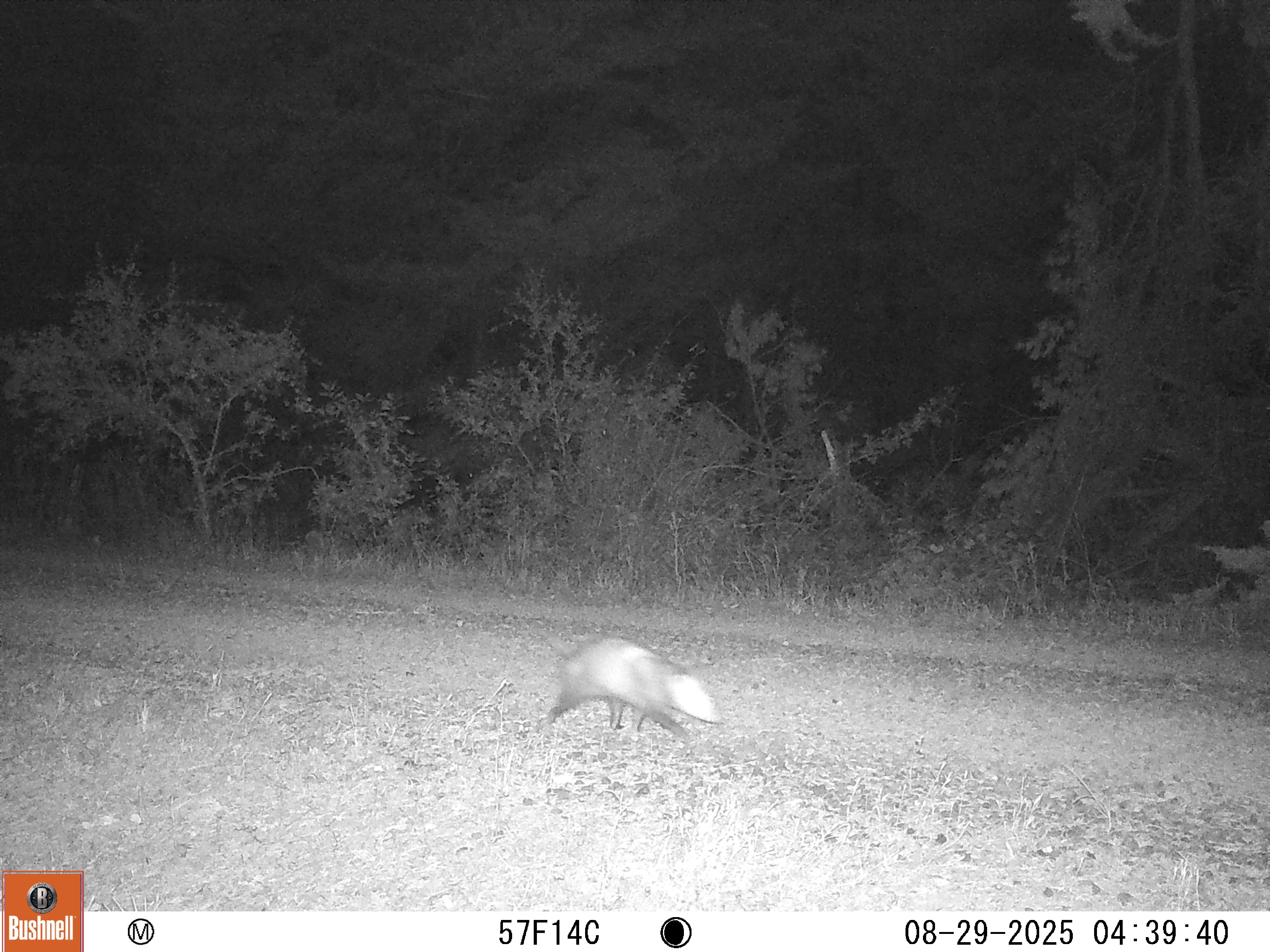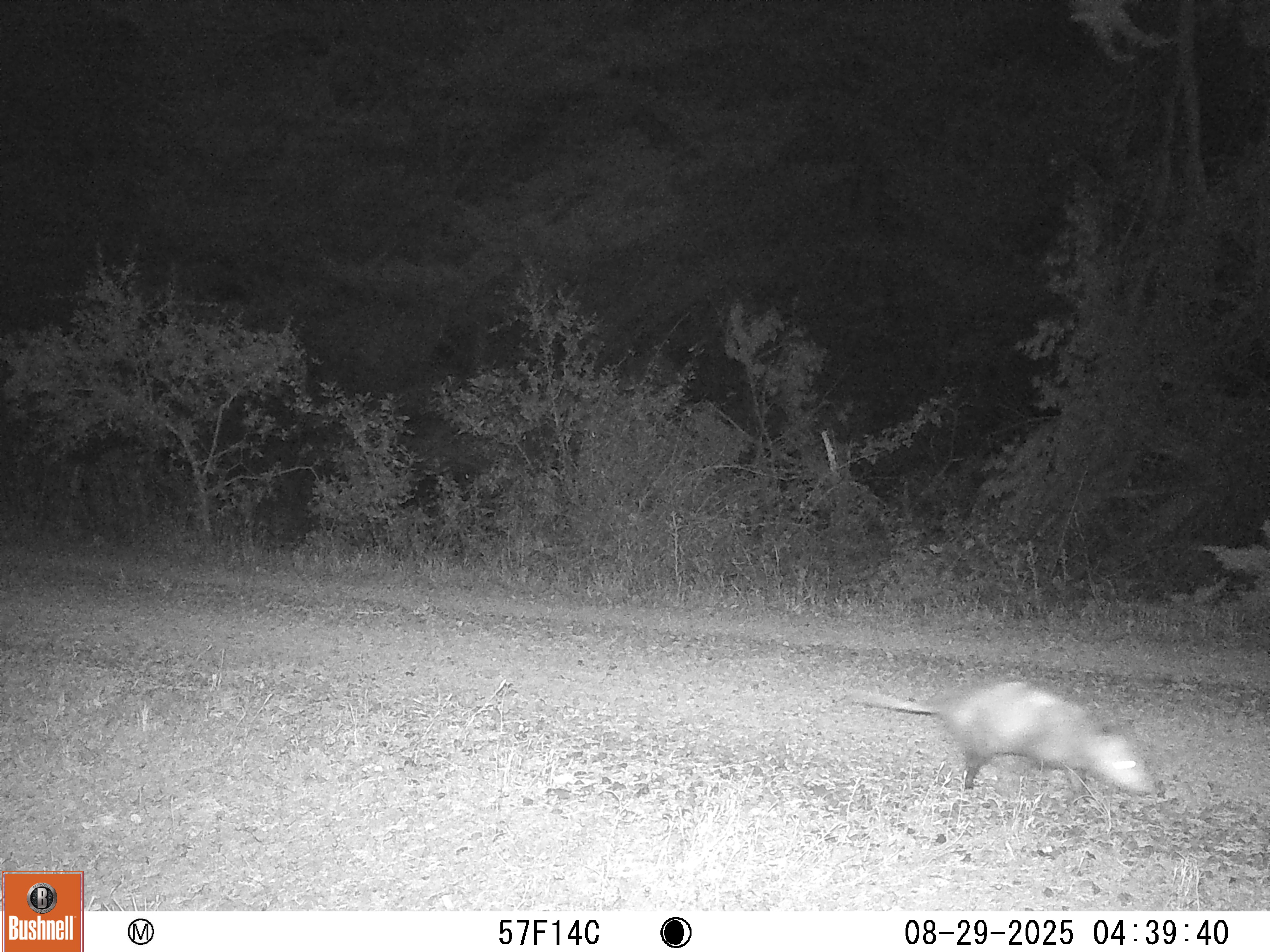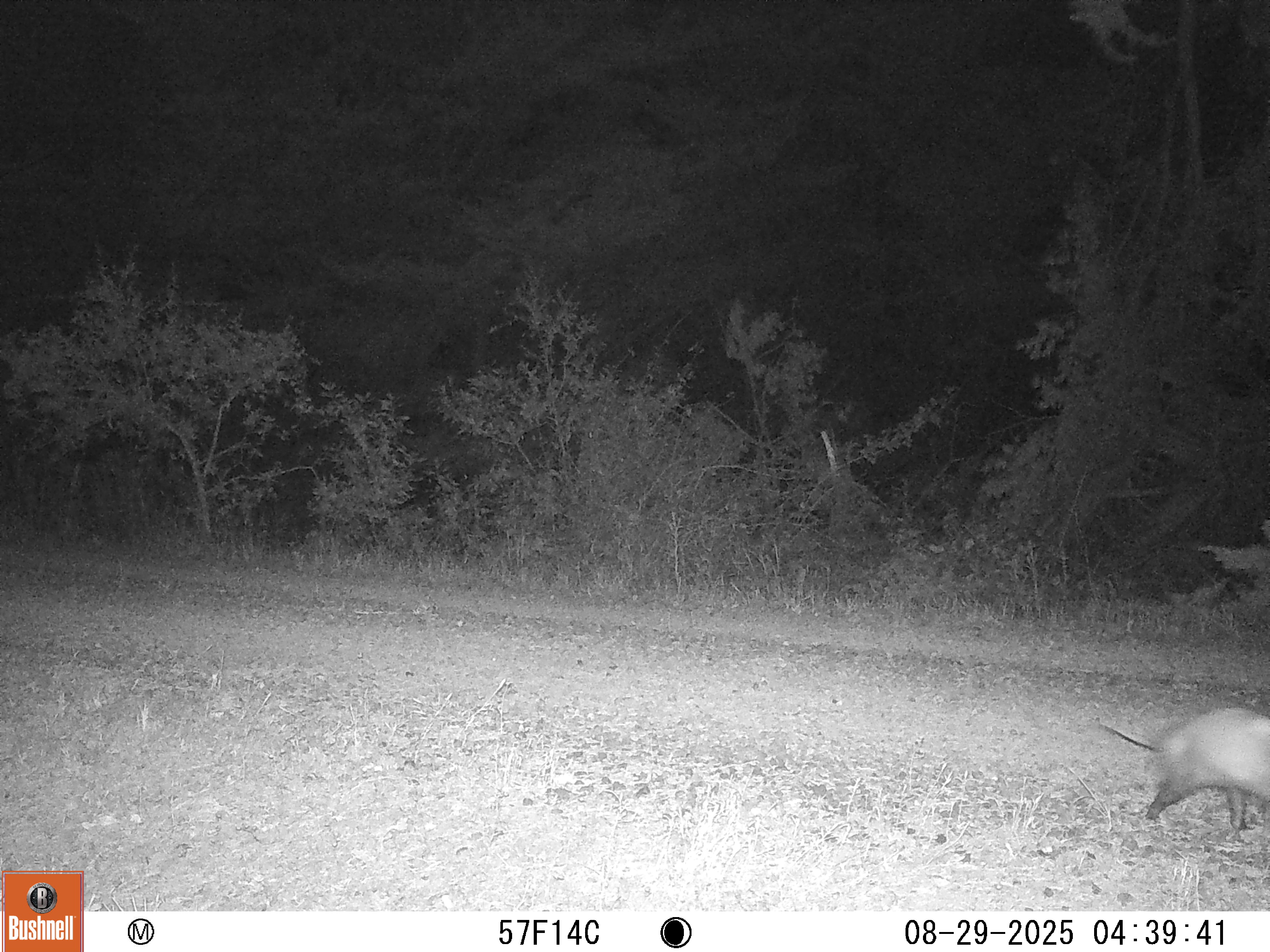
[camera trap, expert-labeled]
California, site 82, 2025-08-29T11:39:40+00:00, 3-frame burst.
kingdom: Animalia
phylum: Chordata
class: Mammalia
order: Didelphimorphia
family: Didelphidae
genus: Didelphis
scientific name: Didelphis virginiana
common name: virginia opossum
Virginia opossum (Didelphis virginiana).